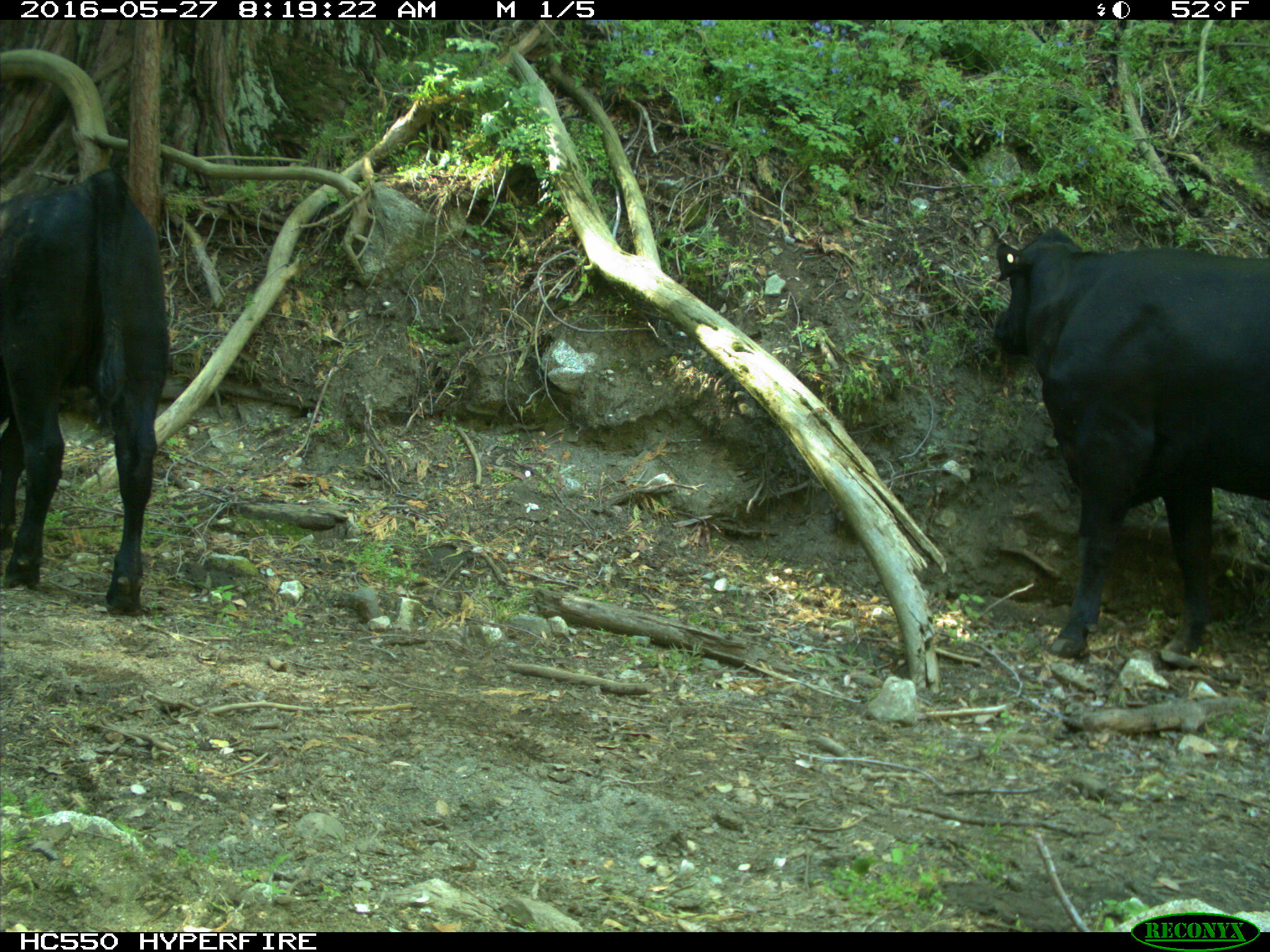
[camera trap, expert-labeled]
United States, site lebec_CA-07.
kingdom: Animalia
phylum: Chordata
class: Mammalia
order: Artiodactyla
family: Bovidae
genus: Bos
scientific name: Bos taurus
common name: domestic cow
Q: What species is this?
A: Bos taurus (domestic cow).